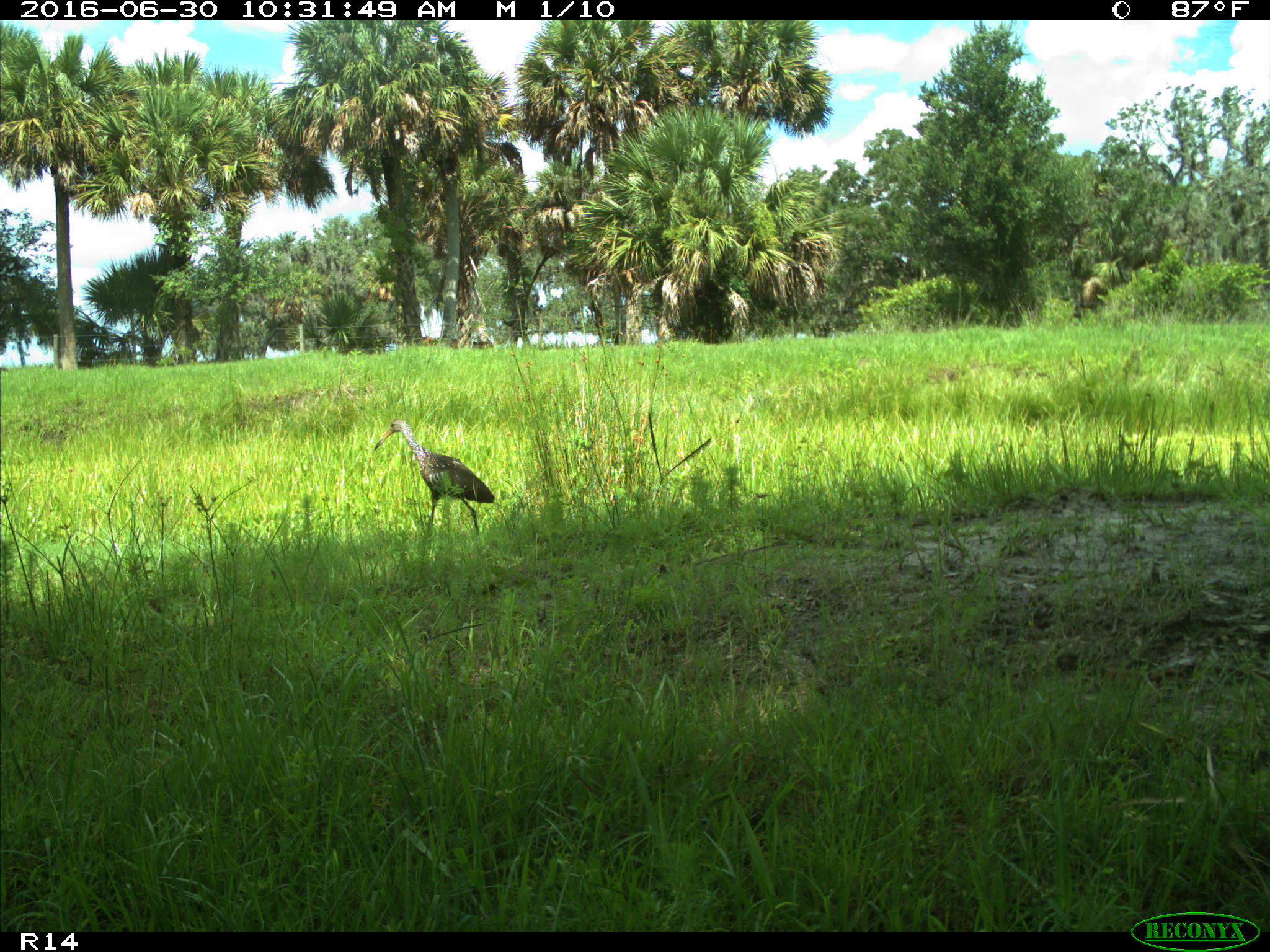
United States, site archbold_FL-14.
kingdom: Animalia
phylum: Chordata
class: Aves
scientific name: Aves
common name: birds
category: unidentified bird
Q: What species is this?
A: Unidentified bird (birds) (Aves).